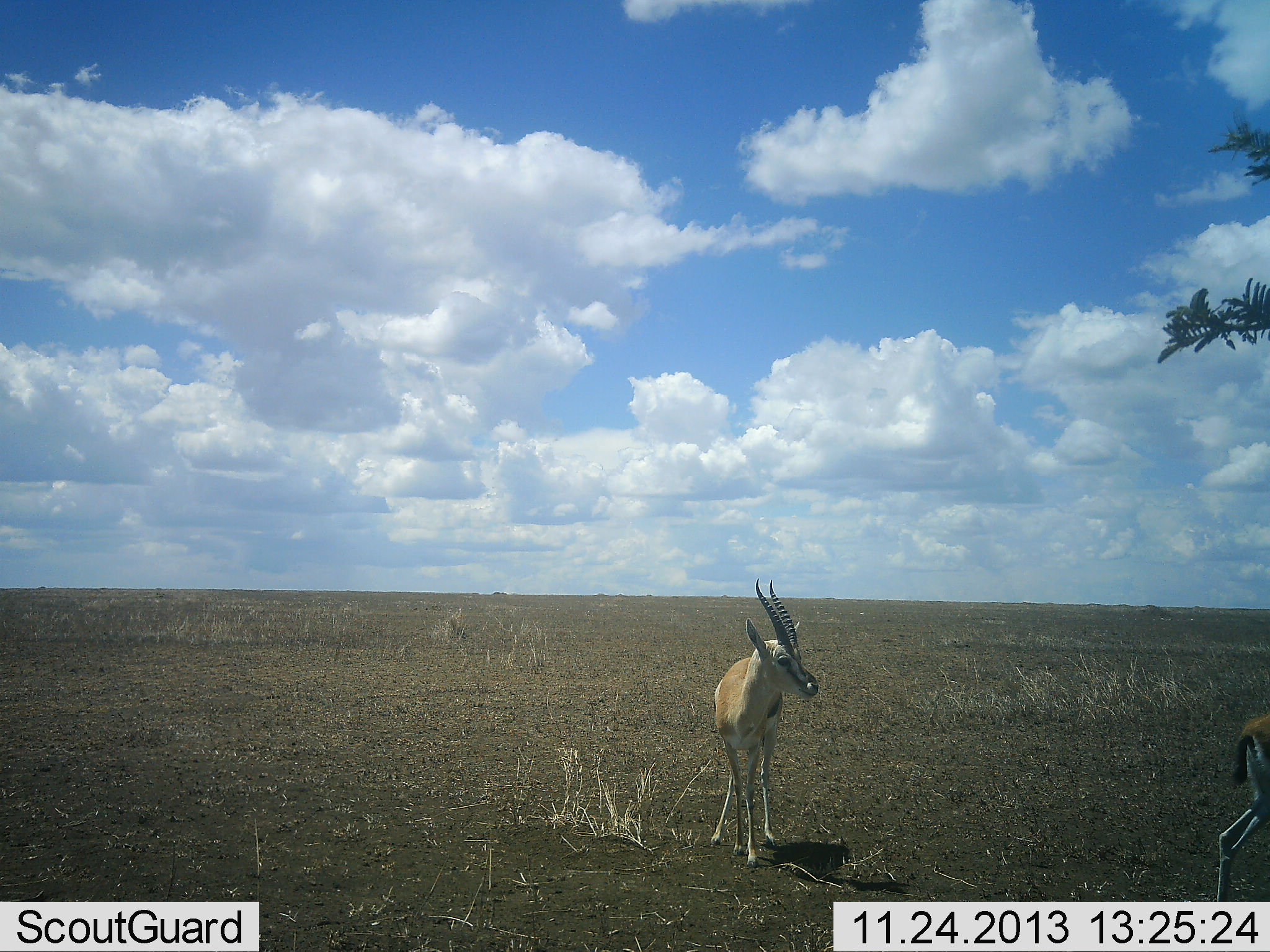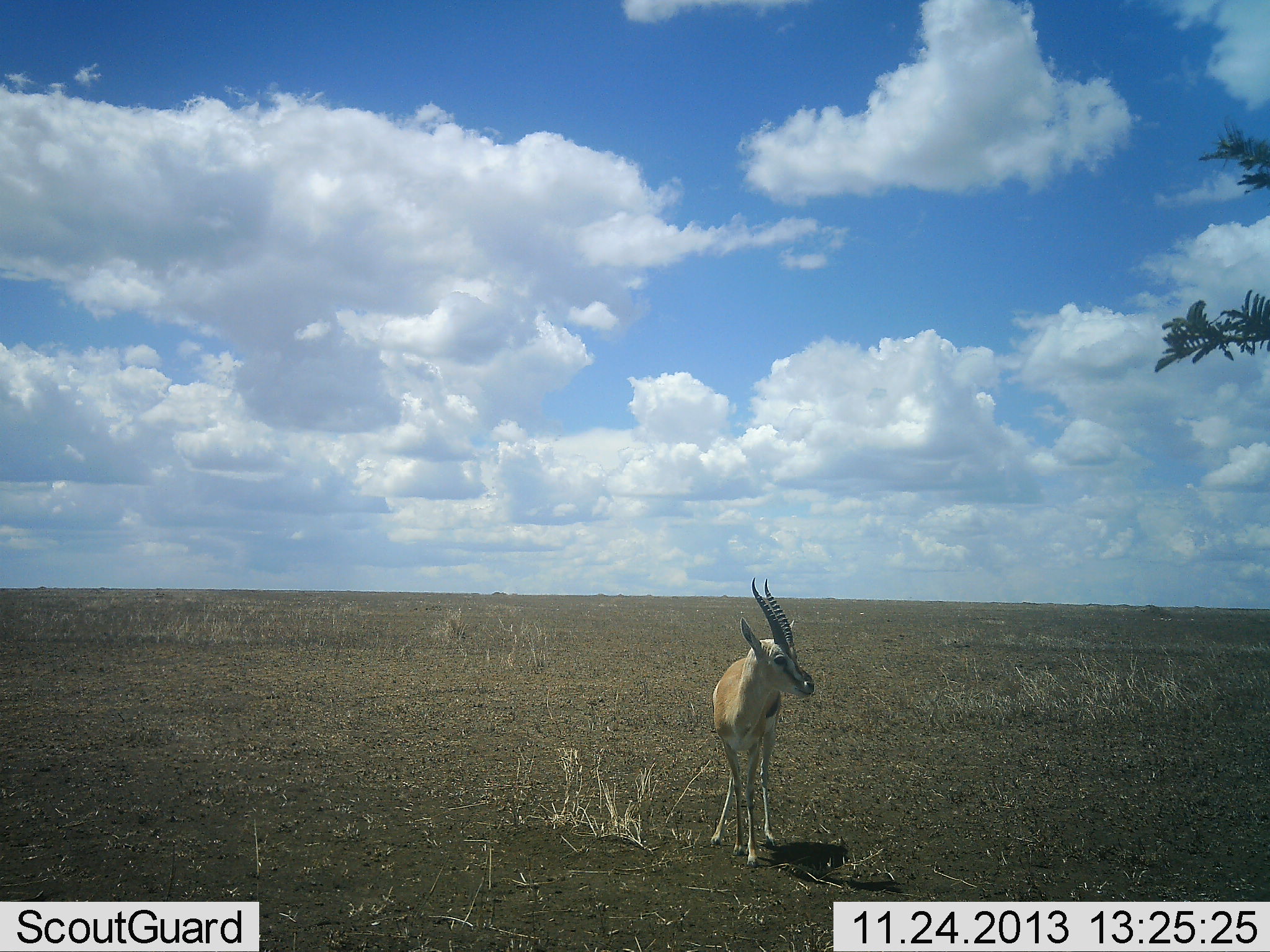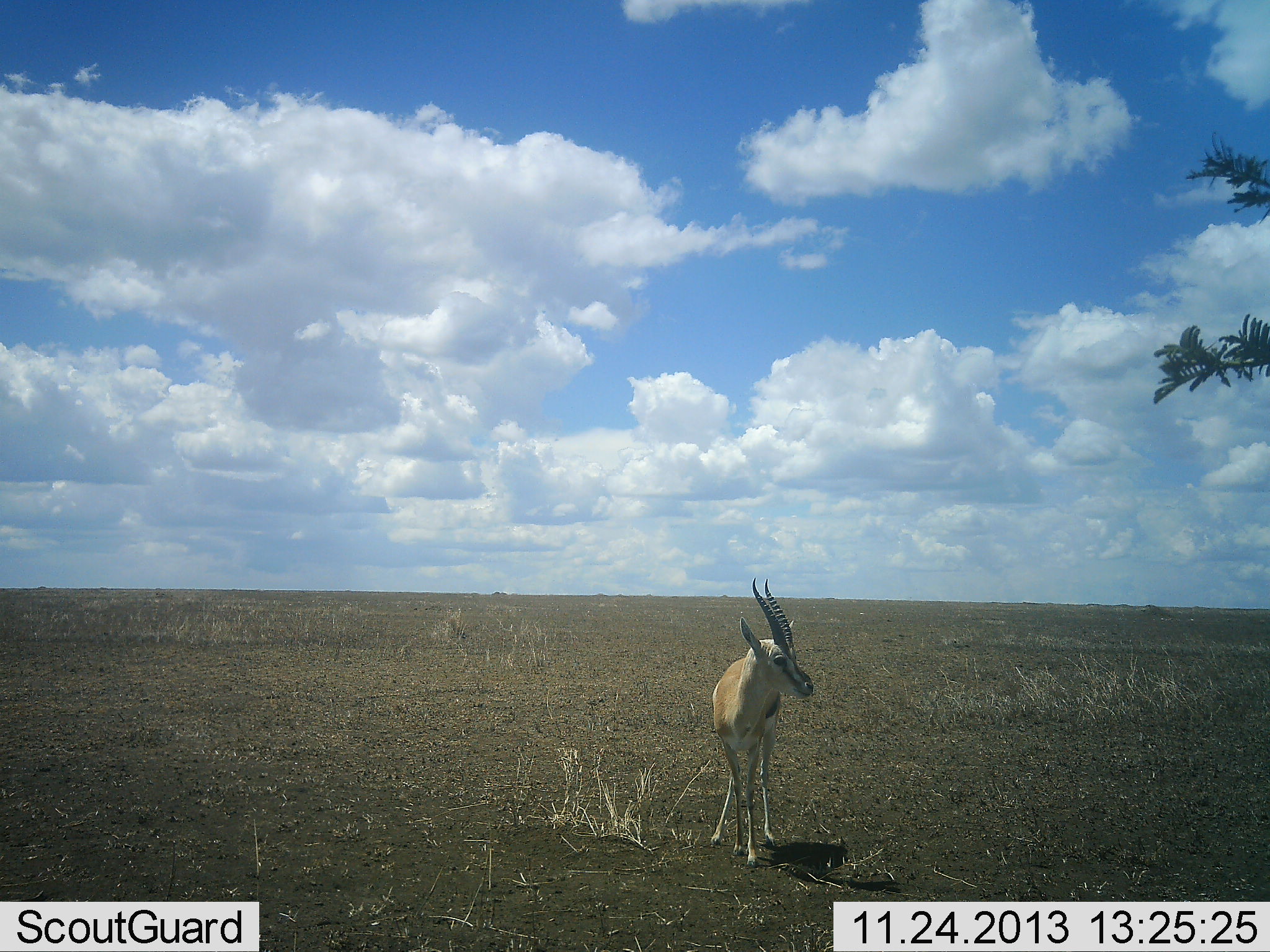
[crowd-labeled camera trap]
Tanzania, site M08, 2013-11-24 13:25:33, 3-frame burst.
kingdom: Animalia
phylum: Chordata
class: Mammalia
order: Artiodactyla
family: Bovidae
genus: Eudorcas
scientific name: Eudorcas thomsonii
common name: thomson's gazelle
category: gazellethomsons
Gazellethomsons (thomson's gazelle) (Eudorcas thomsonii), count 2. Behavior (volunteer vote fractions): standing 100%, resting 0%, moving 80%, interacting 0%. Young present (vote fraction): 0%. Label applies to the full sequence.